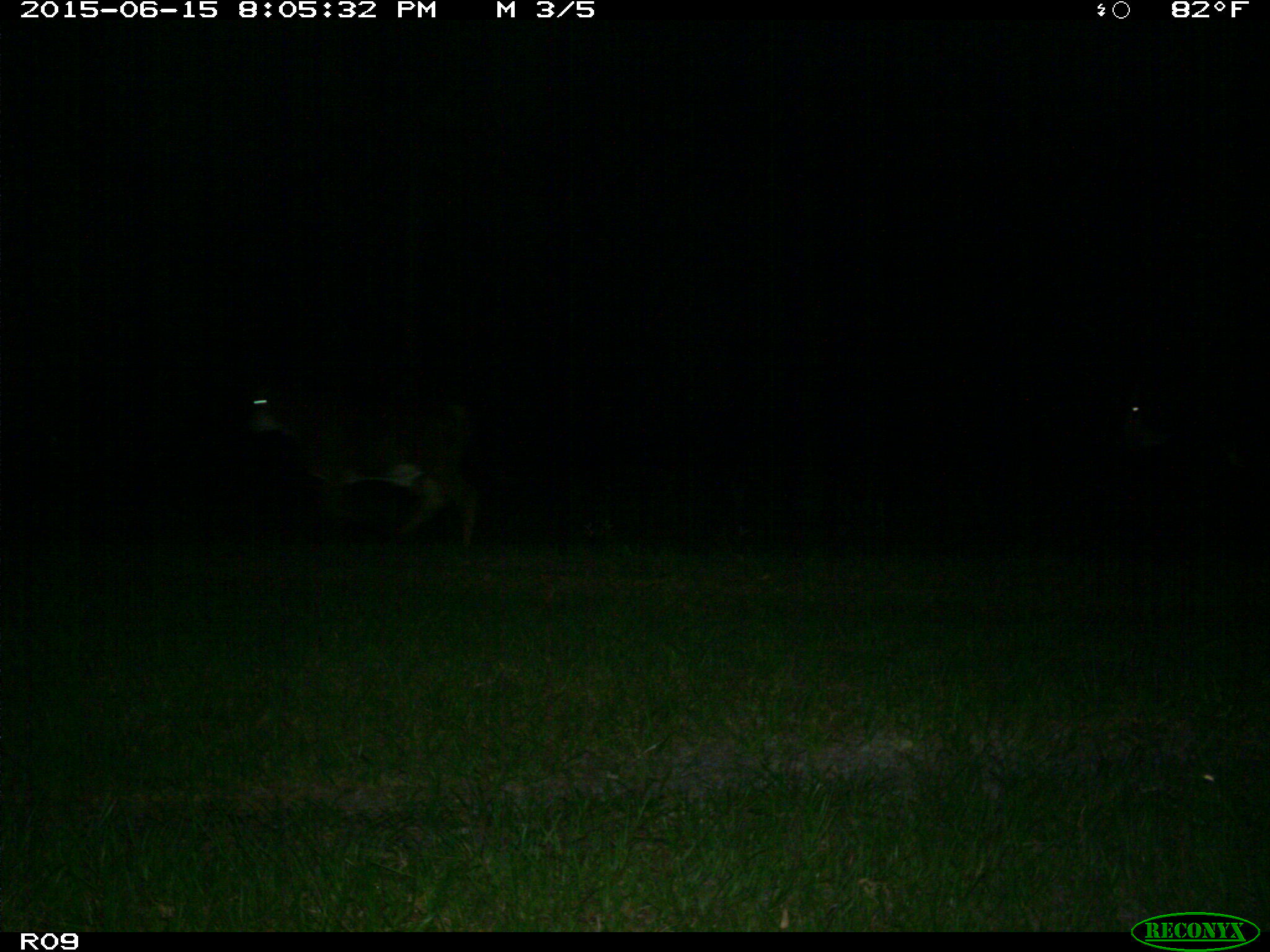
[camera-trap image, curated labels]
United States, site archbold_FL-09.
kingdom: Animalia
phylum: Chordata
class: Mammalia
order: Artiodactyla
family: Bovidae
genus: Bos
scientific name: Bos taurus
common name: domestic cow